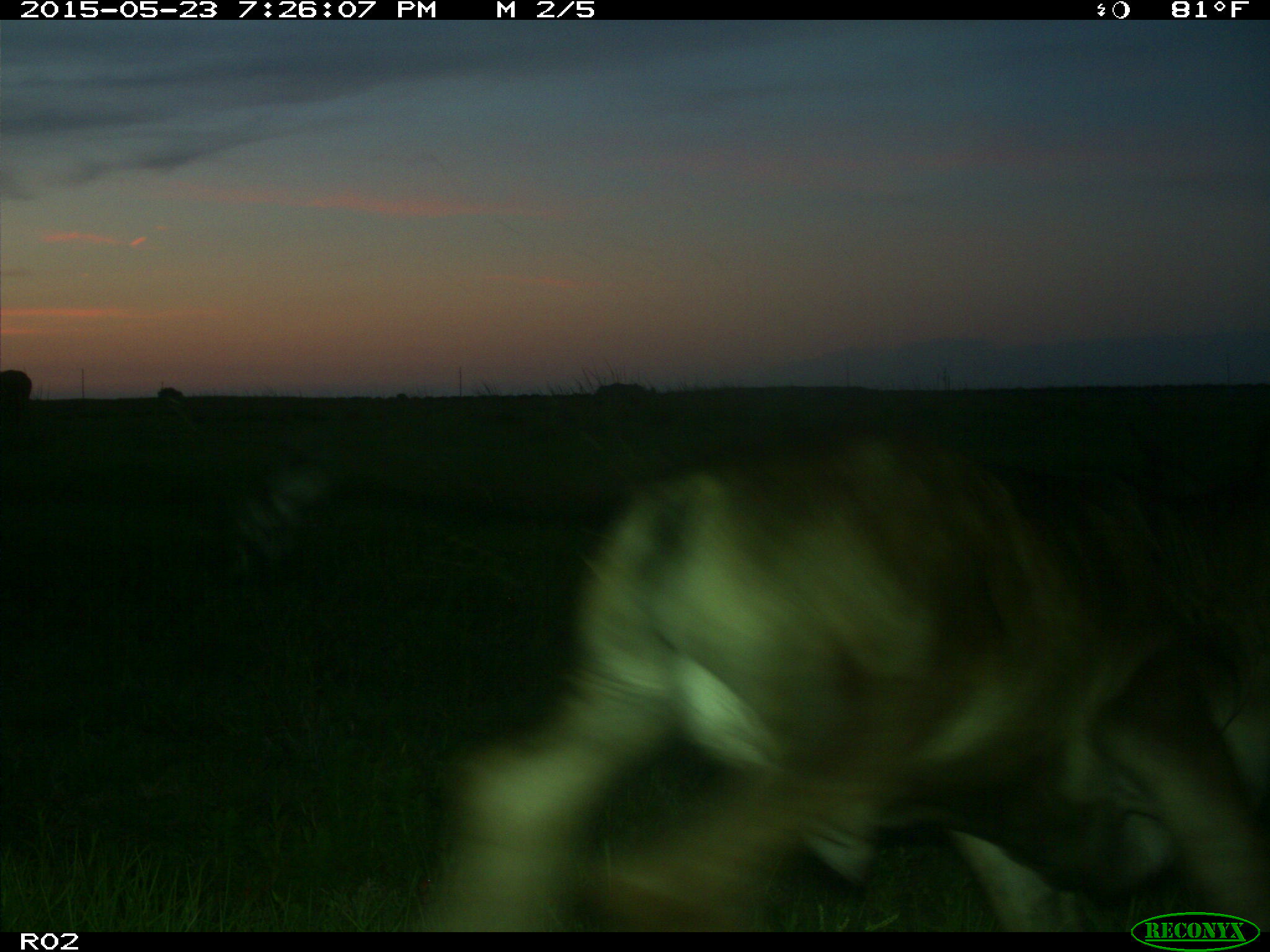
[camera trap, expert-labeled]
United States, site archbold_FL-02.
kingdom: Animalia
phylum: Chordata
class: Mammalia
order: Artiodactyla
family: Bovidae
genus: Bos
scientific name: Bos taurus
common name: domestic cow